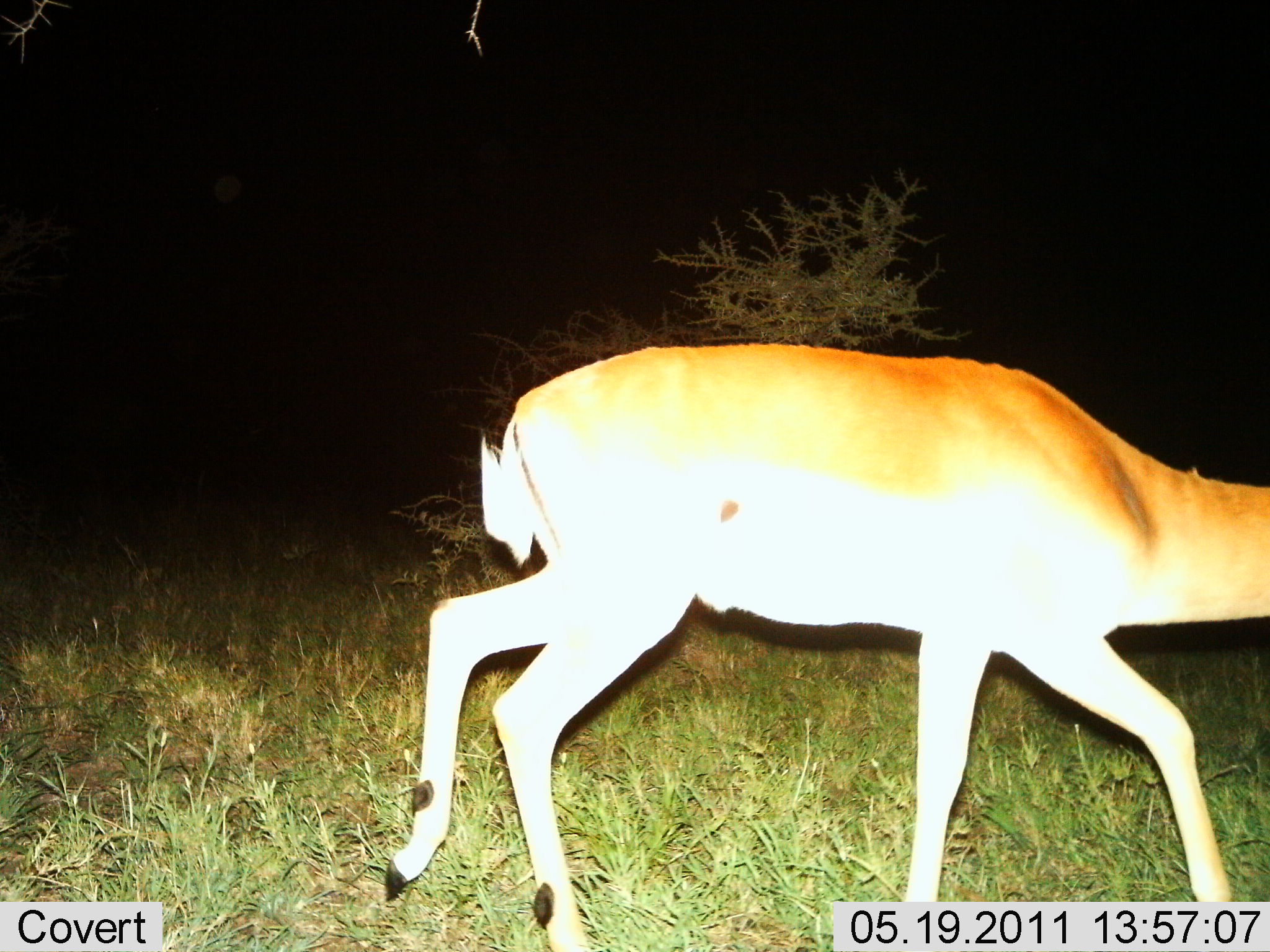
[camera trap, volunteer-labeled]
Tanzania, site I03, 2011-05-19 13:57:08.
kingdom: Animalia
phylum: Chordata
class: Mammalia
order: Artiodactyla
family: Bovidae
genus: Nanger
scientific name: Nanger granti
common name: grant's gazelle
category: gazellegrants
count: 1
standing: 22%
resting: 0%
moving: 89%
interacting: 0%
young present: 0%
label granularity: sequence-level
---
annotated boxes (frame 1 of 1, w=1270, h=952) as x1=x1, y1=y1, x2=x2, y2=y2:
animal: x1=383, y1=342, x2=1270, y2=952